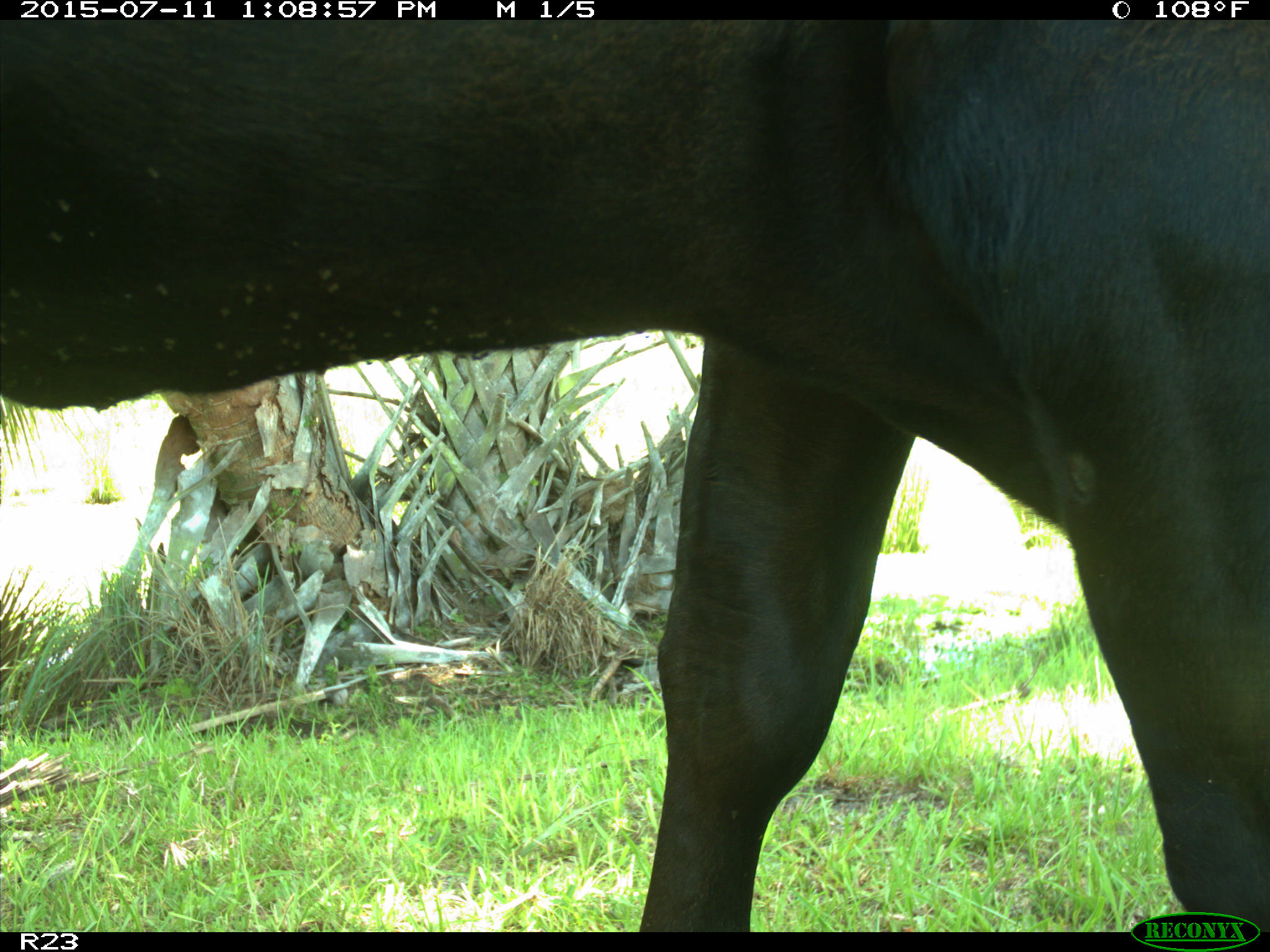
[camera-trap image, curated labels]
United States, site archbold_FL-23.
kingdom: Animalia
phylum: Chordata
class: Mammalia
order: Artiodactyla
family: Bovidae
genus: Bos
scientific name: Bos taurus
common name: domestic cow